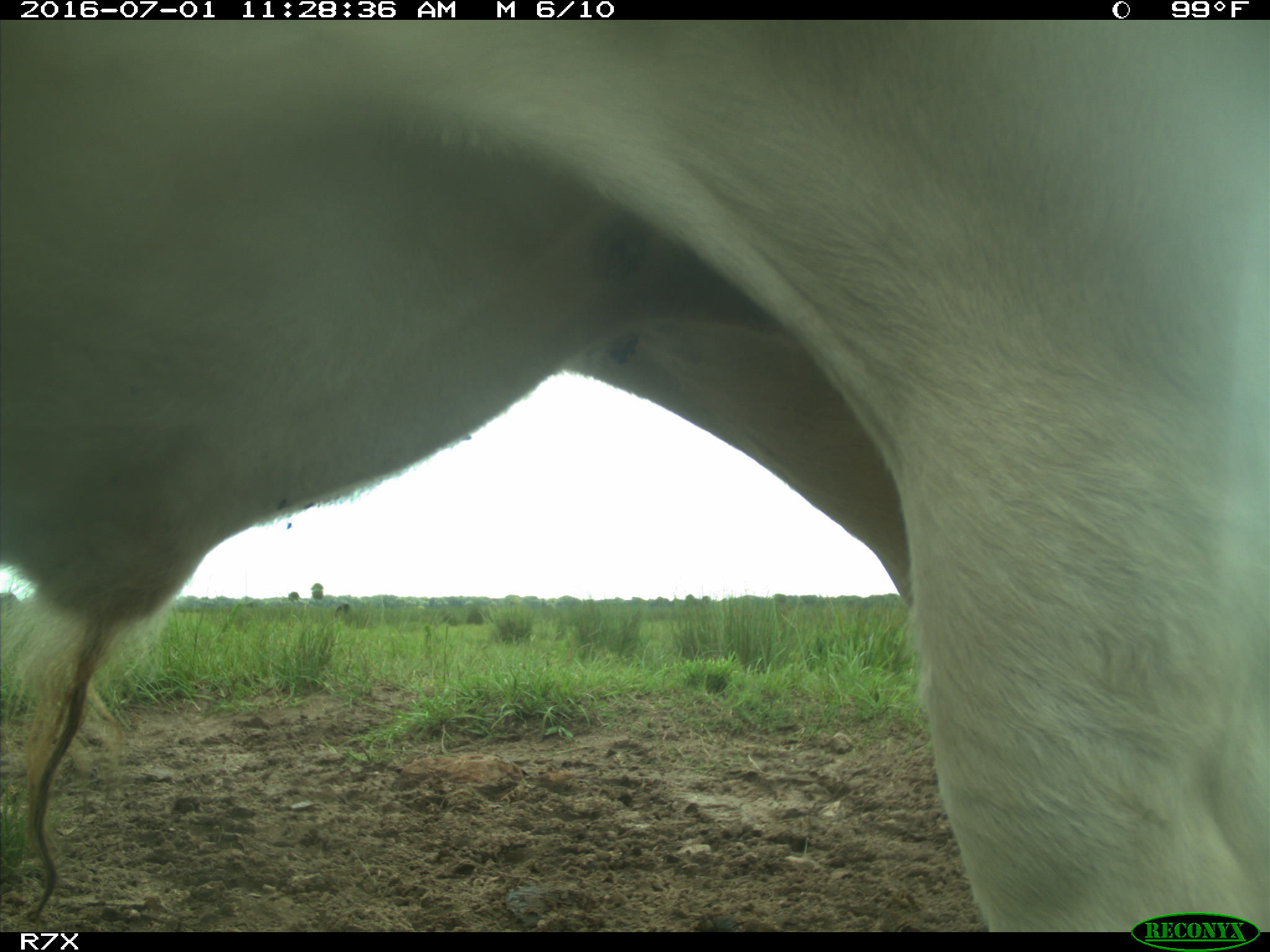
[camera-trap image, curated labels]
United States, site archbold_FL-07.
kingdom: Animalia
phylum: Chordata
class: Mammalia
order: Artiodactyla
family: Bovidae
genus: Bos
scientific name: Bos taurus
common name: domestic cow